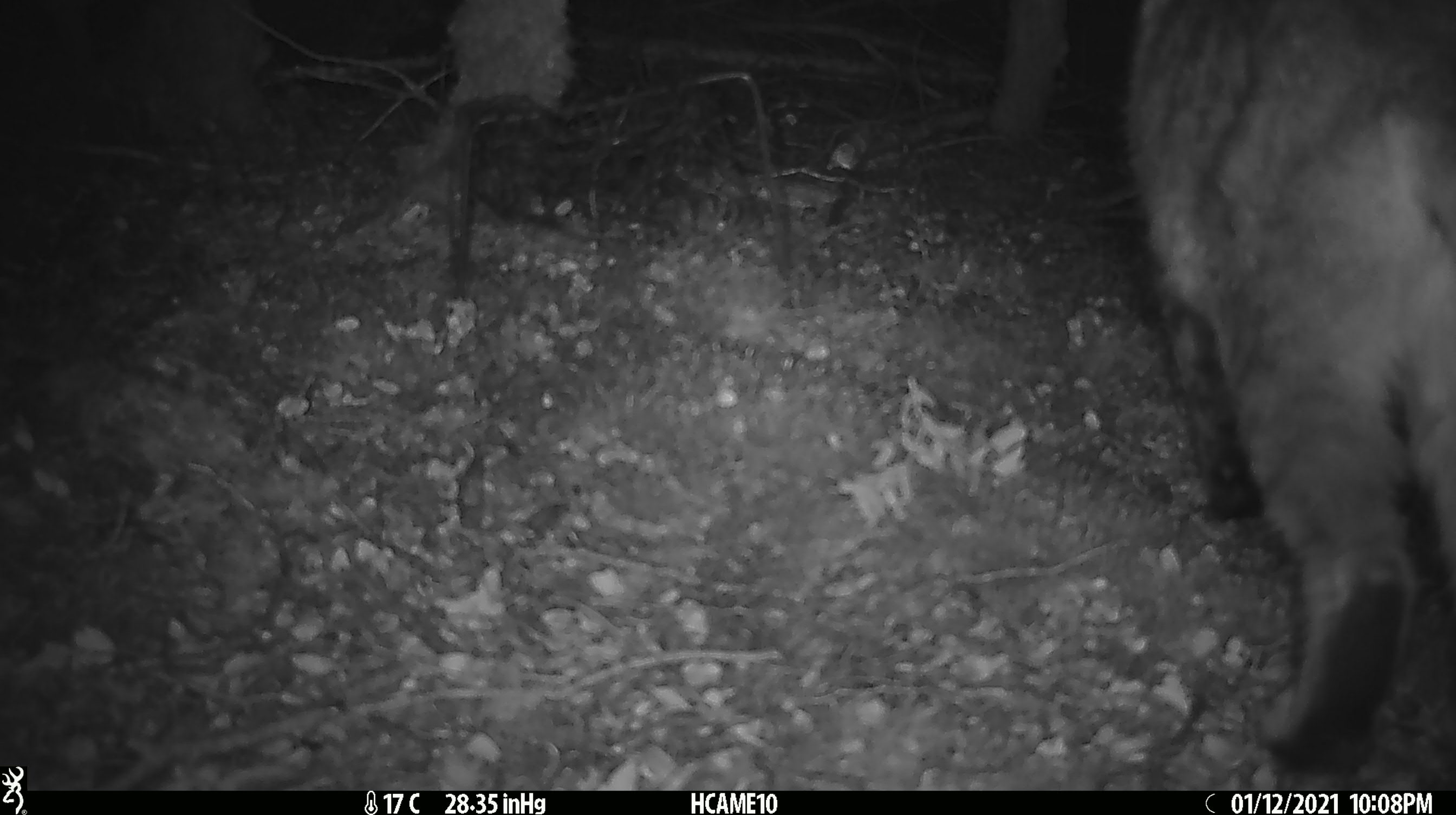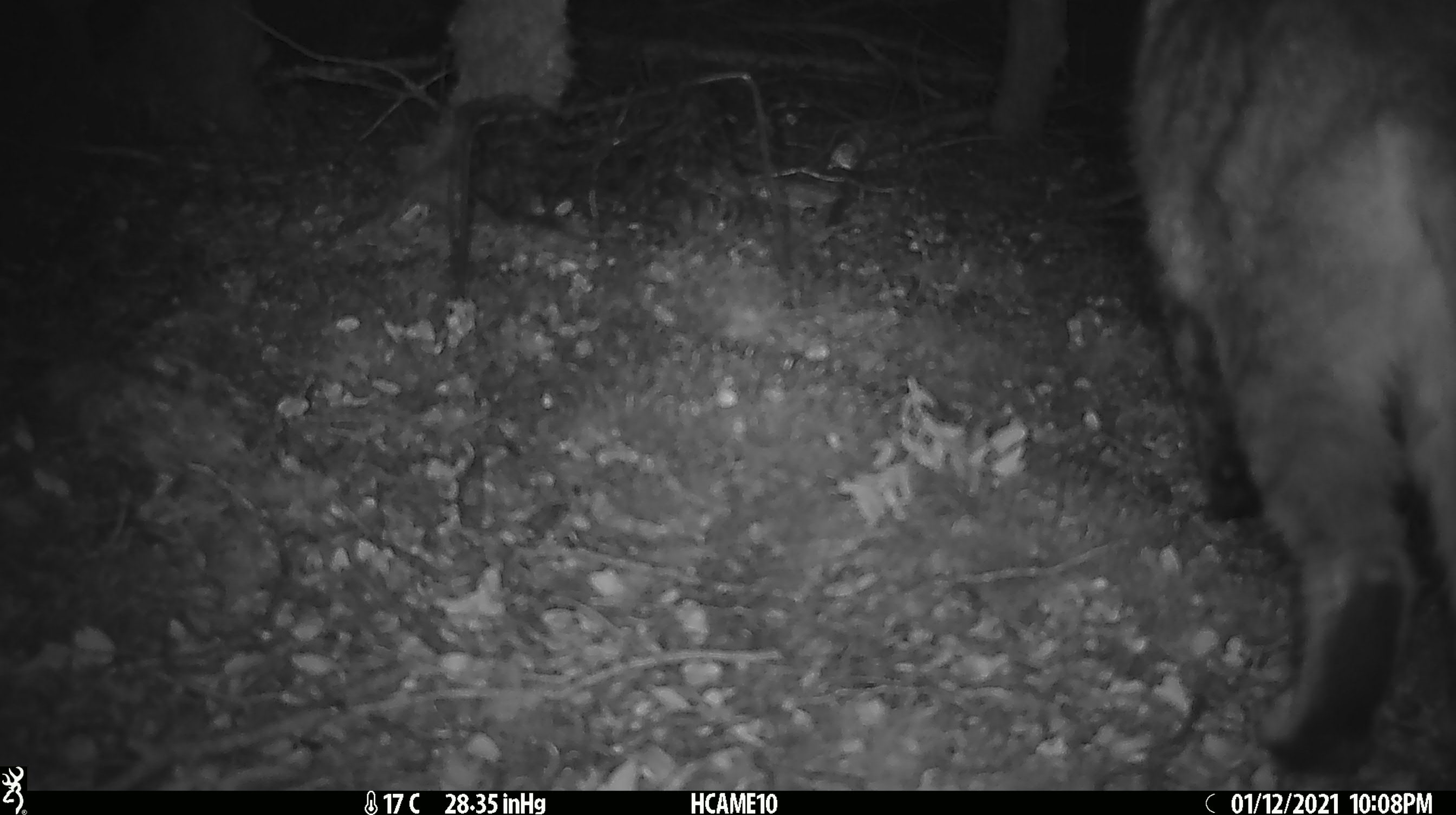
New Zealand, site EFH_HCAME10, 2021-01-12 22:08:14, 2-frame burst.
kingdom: Animalia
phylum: Chordata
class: Mammalia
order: Carnivora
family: Felidae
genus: Felis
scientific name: Felis catus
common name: domestic cat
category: cat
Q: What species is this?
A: Cat (domestic cat) (Felis catus).